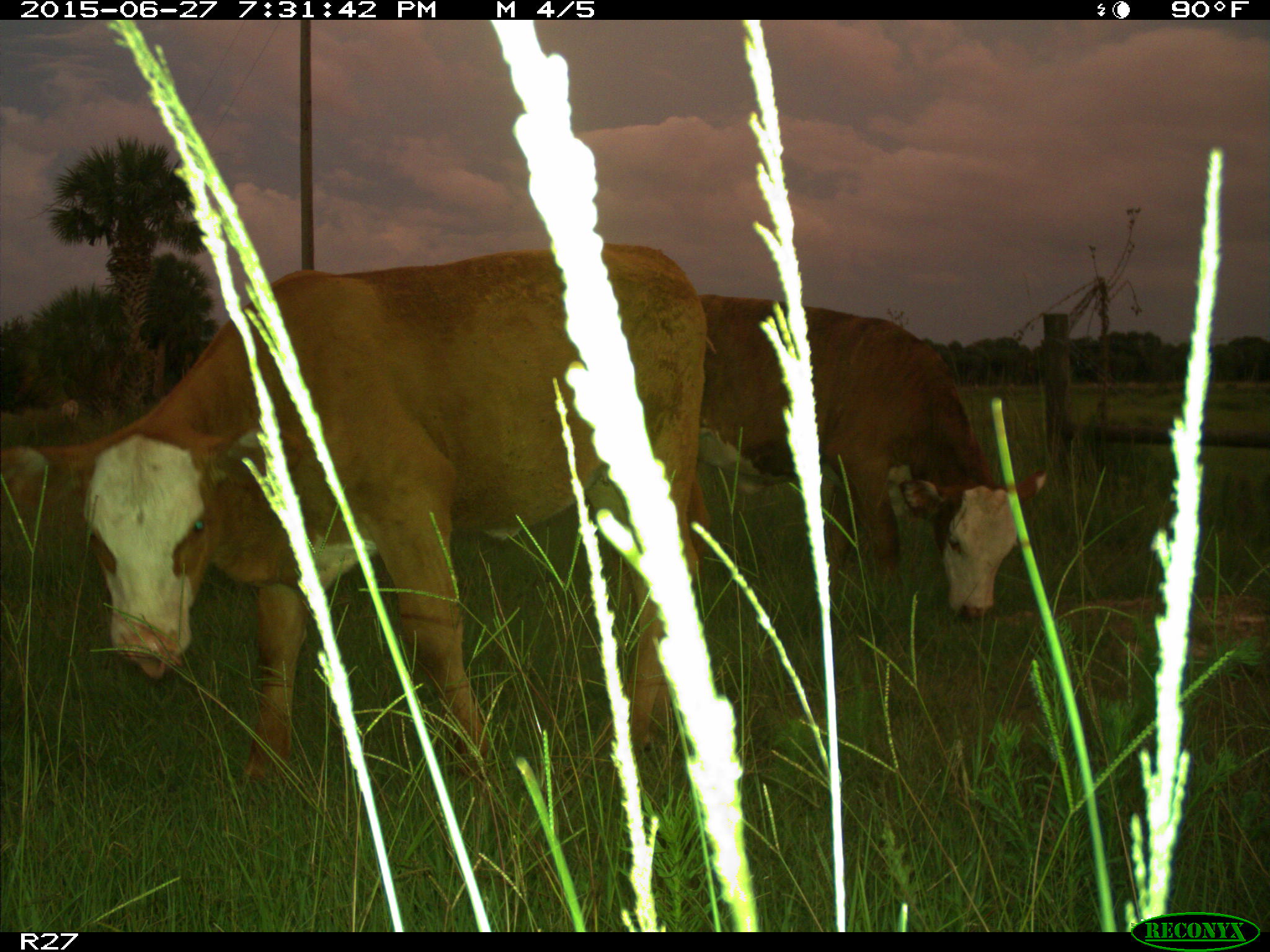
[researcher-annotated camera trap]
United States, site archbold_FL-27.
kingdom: Animalia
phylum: Chordata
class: Mammalia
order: Artiodactyla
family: Bovidae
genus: Bos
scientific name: Bos taurus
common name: domestic cow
Bos taurus (domestic cow).